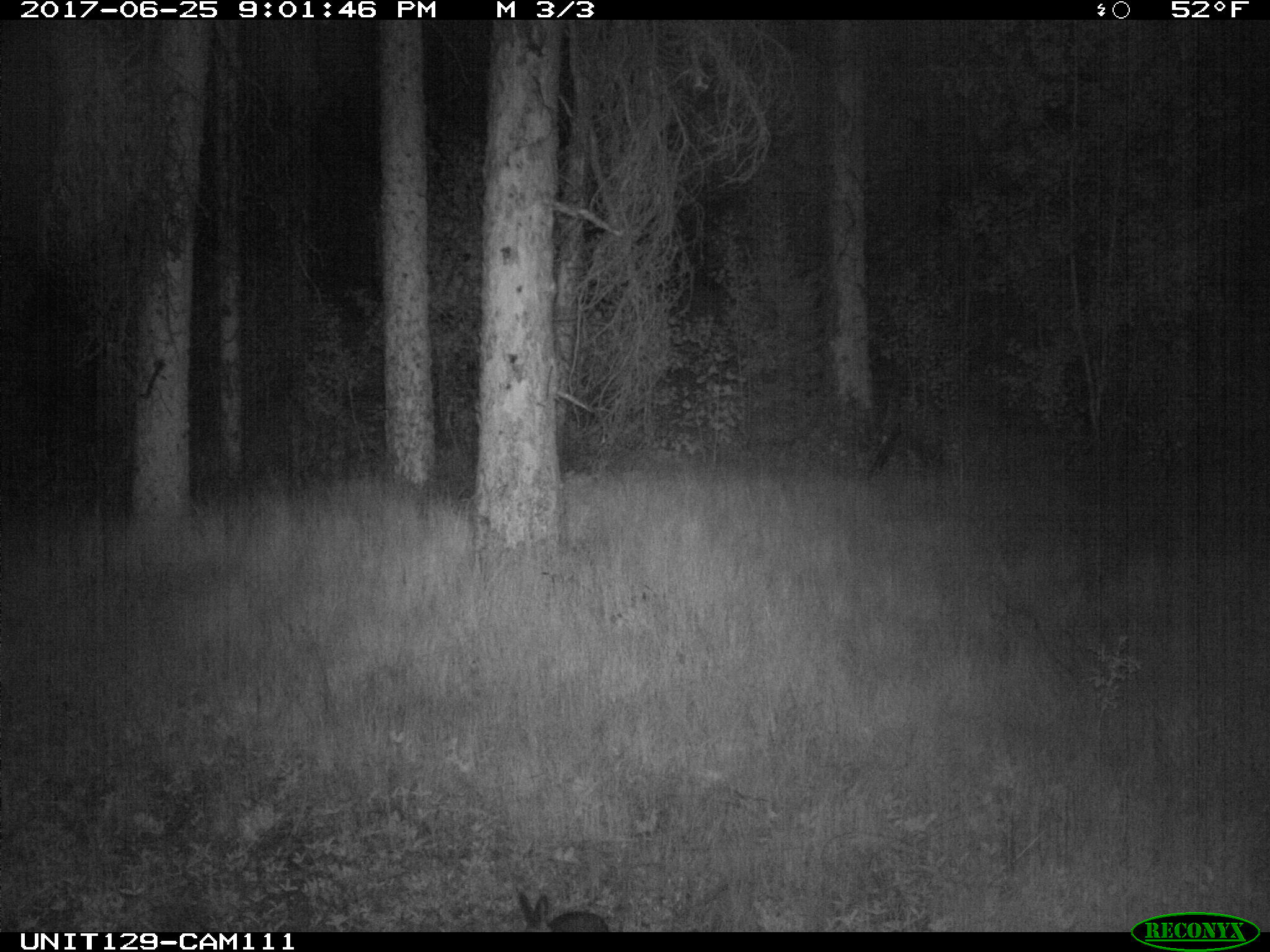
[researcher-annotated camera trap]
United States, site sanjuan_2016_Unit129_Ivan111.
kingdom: Animalia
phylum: Chordata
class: Mammalia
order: Lagomorpha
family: Leporidae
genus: Lepus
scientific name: Lepus americanus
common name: snowshoe hare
Lepus americanus (snowshoe hare).